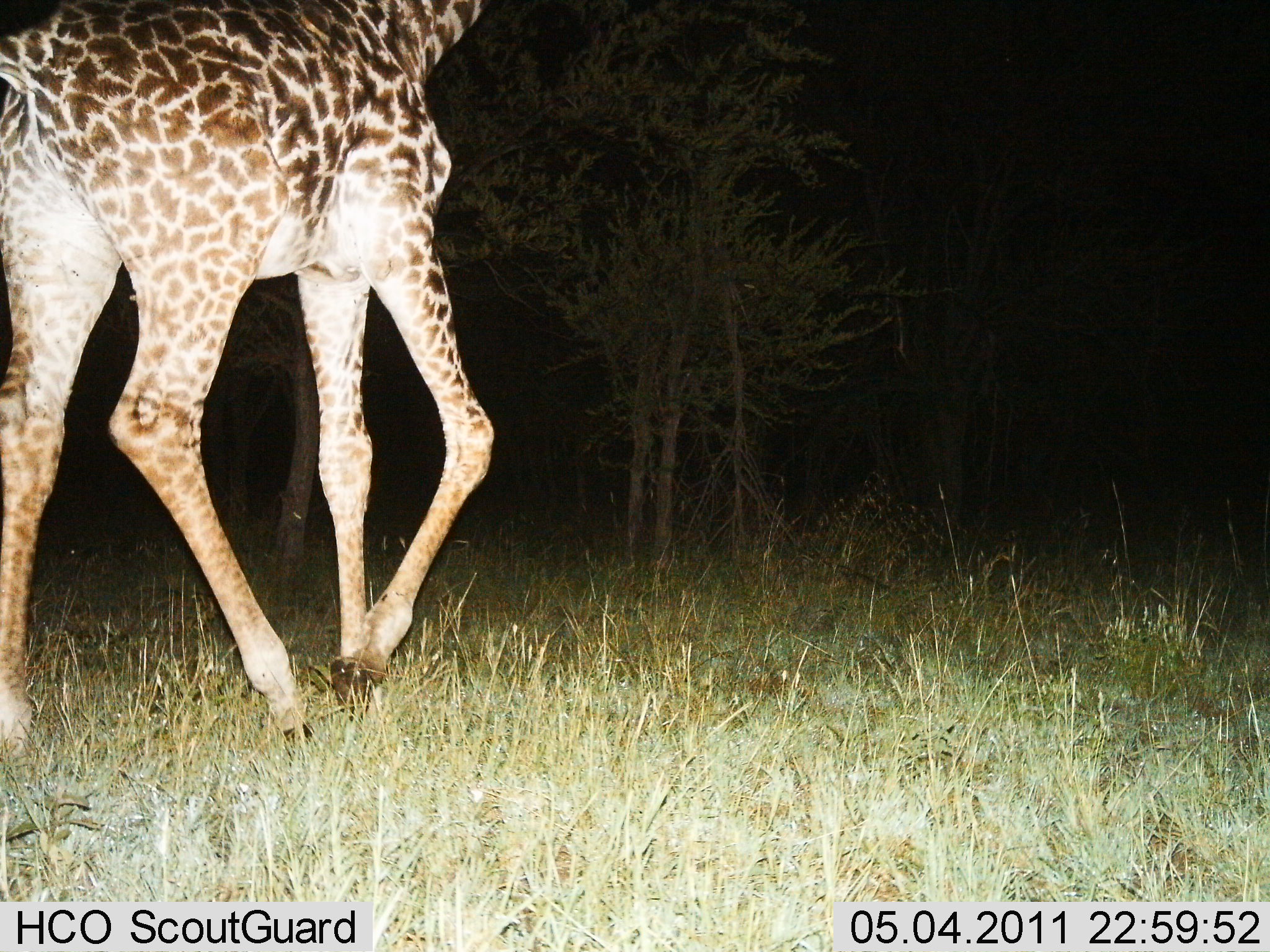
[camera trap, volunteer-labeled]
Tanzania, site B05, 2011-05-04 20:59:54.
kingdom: Animalia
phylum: Chordata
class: Mammalia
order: Artiodactyla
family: Giraffidae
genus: Giraffa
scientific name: Giraffa camelopardalis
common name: giraffe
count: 1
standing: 8%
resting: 0%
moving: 92%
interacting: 0%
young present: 0%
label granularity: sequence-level